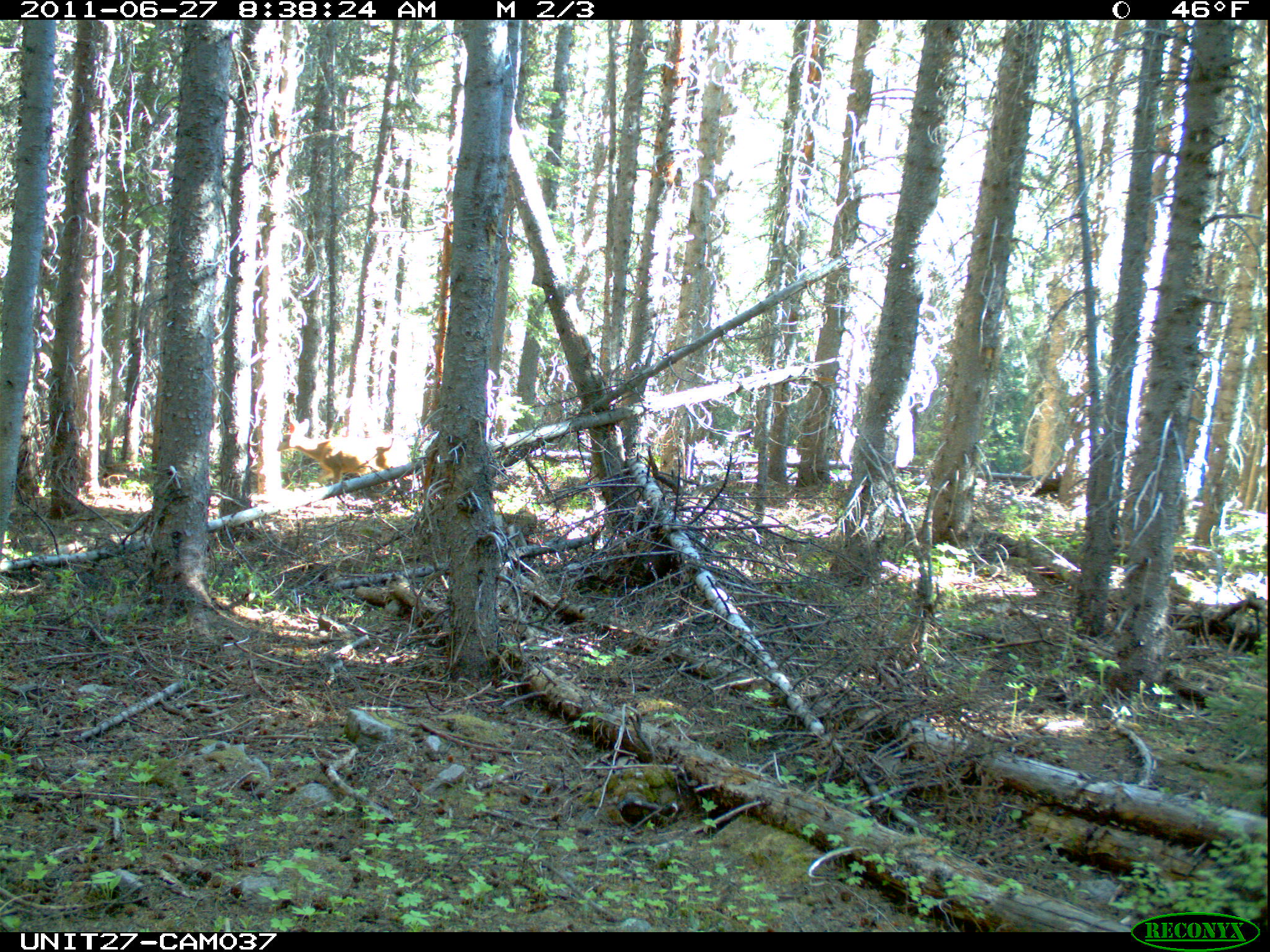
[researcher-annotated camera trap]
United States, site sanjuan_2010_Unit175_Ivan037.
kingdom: Animalia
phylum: Chordata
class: Mammalia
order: Artiodactyla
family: Cervidae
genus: Odocoileus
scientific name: Odocoileus hemionus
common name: mule deer